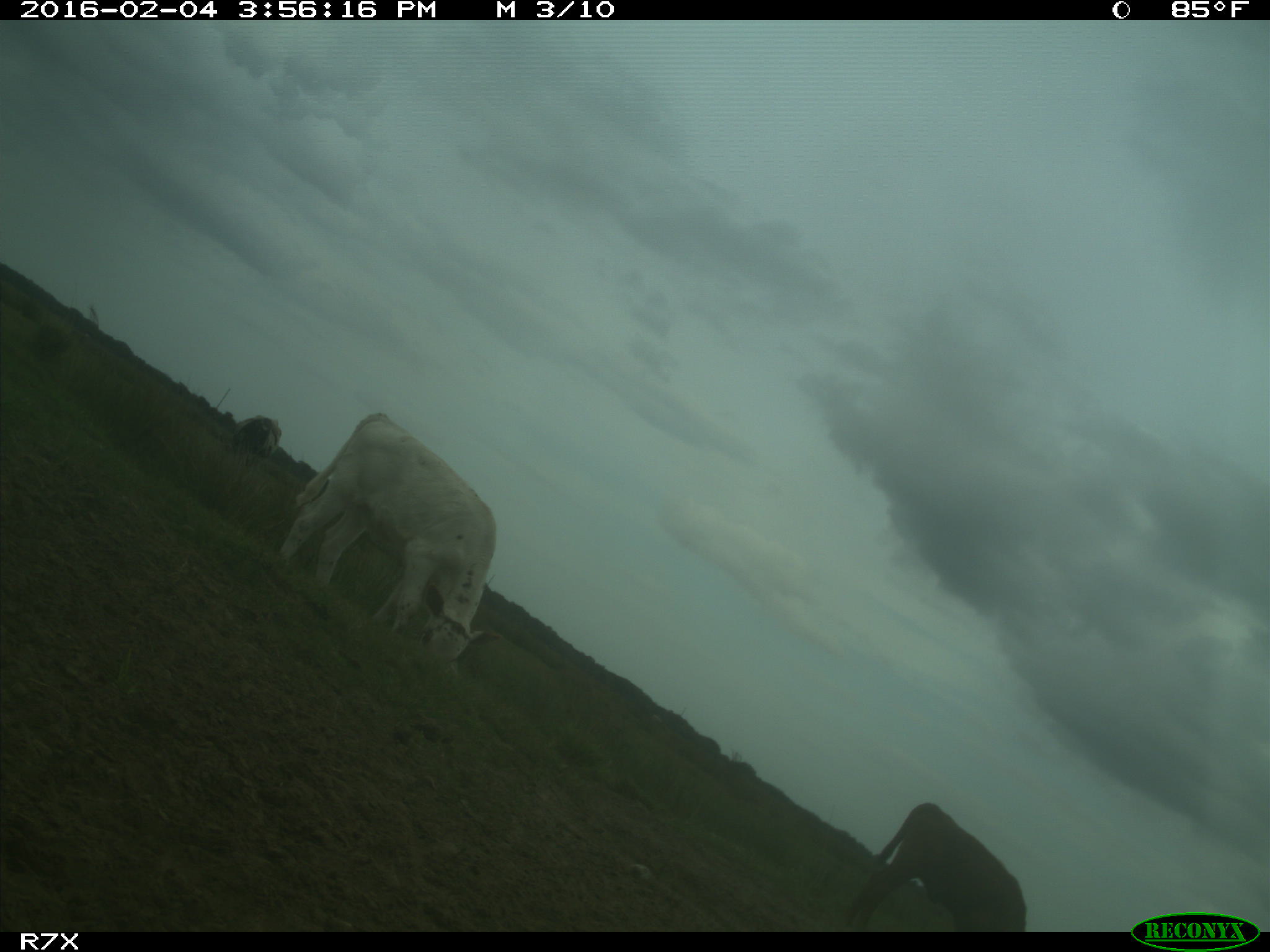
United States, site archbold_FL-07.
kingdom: Animalia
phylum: Chordata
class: Mammalia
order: Artiodactyla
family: Bovidae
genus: Bos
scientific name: Bos taurus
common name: domestic cow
Bos taurus (domestic cow).